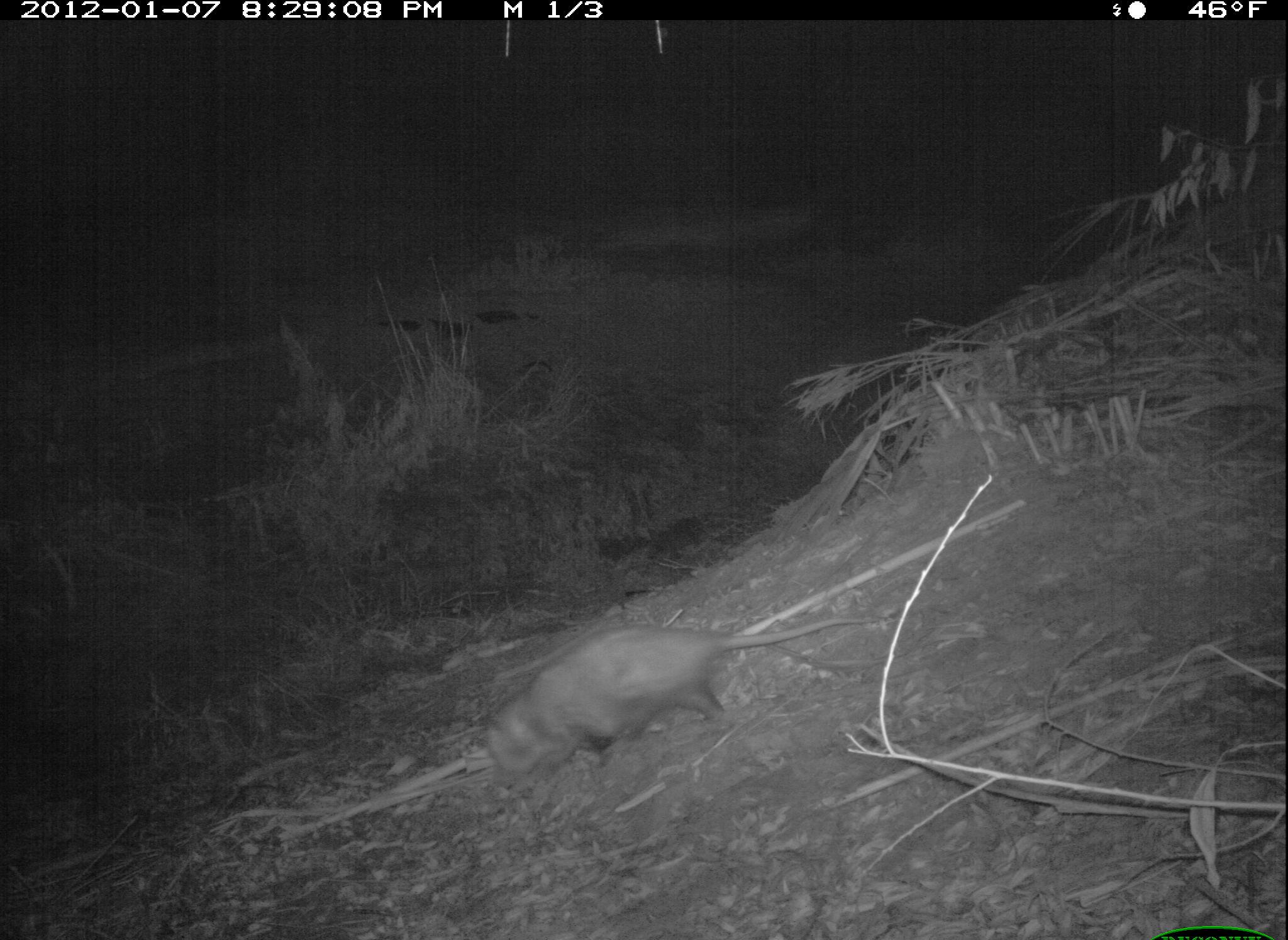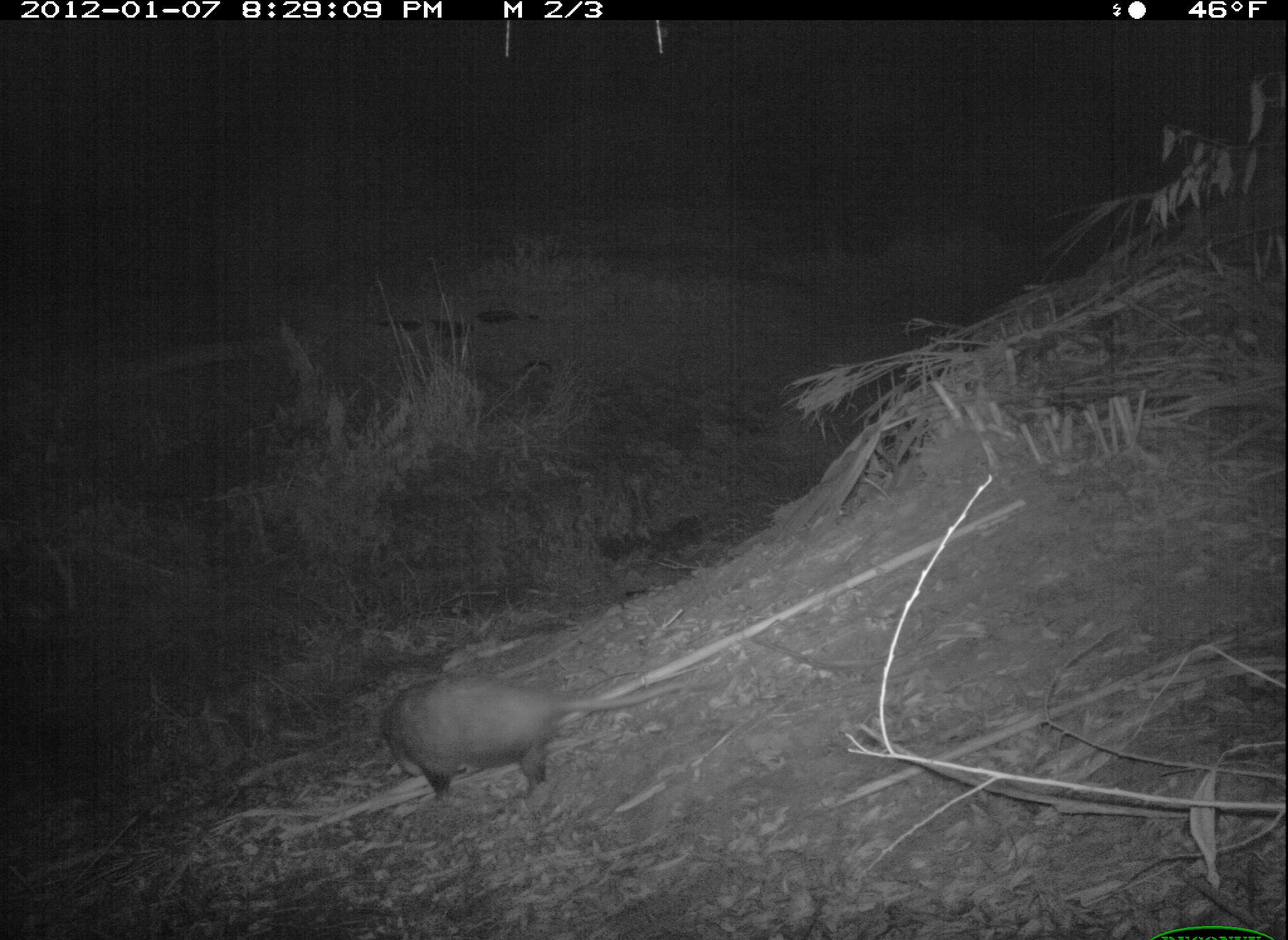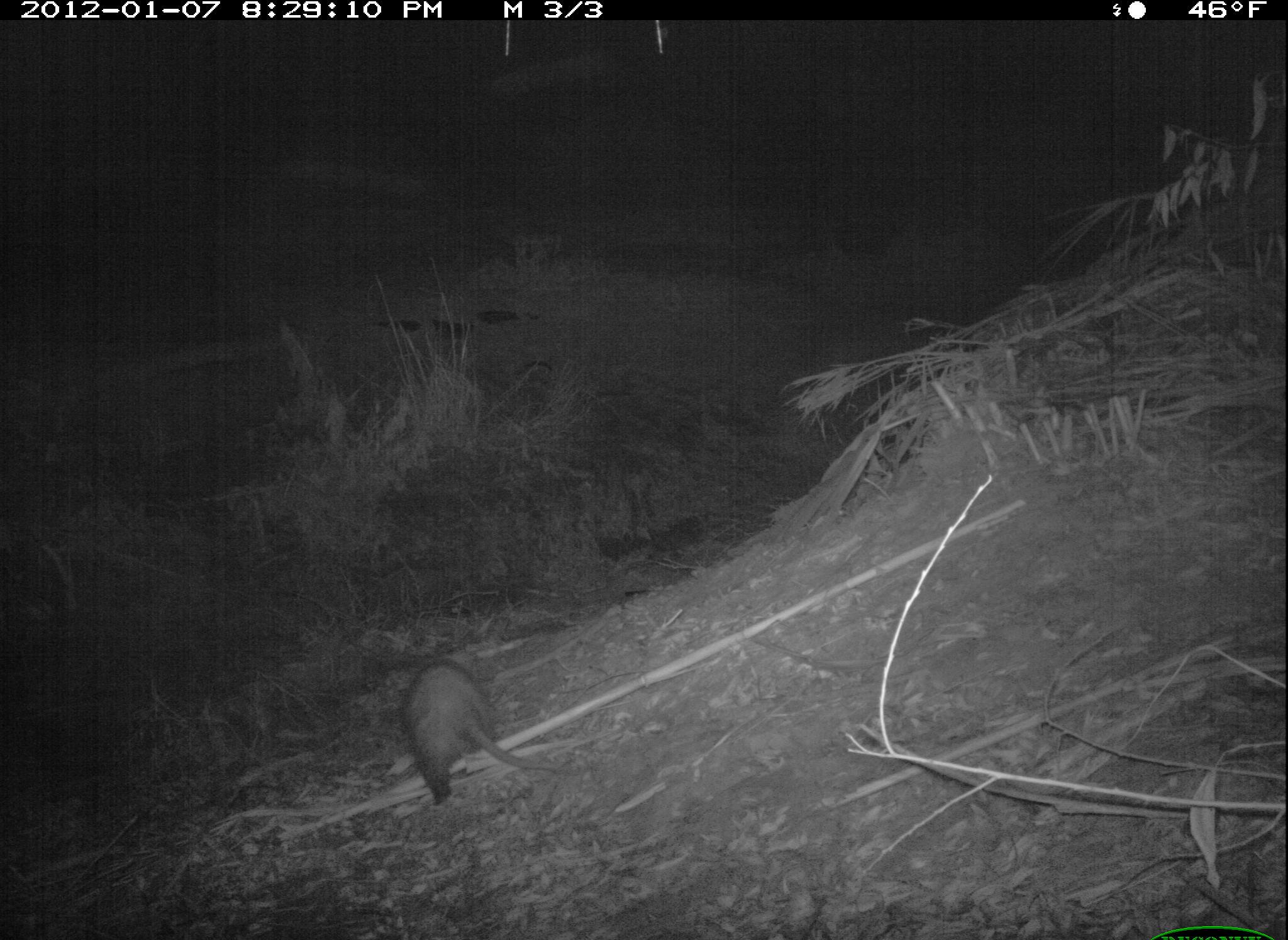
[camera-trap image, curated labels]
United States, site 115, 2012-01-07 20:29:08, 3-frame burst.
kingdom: Animalia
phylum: Chordata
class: Mammalia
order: Didelphimorphia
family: Didelphidae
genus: Didelphis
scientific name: Didelphis virginiana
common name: virginia opossum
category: opossum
Opossum (virginia opossum) (Didelphis virginiana).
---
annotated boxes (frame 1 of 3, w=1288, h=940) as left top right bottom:
opossum: 477 610 876 786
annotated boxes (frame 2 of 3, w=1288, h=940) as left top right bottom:
opossum: 373 668 698 806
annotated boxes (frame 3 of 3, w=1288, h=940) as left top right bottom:
opossum: 375 644 594 817